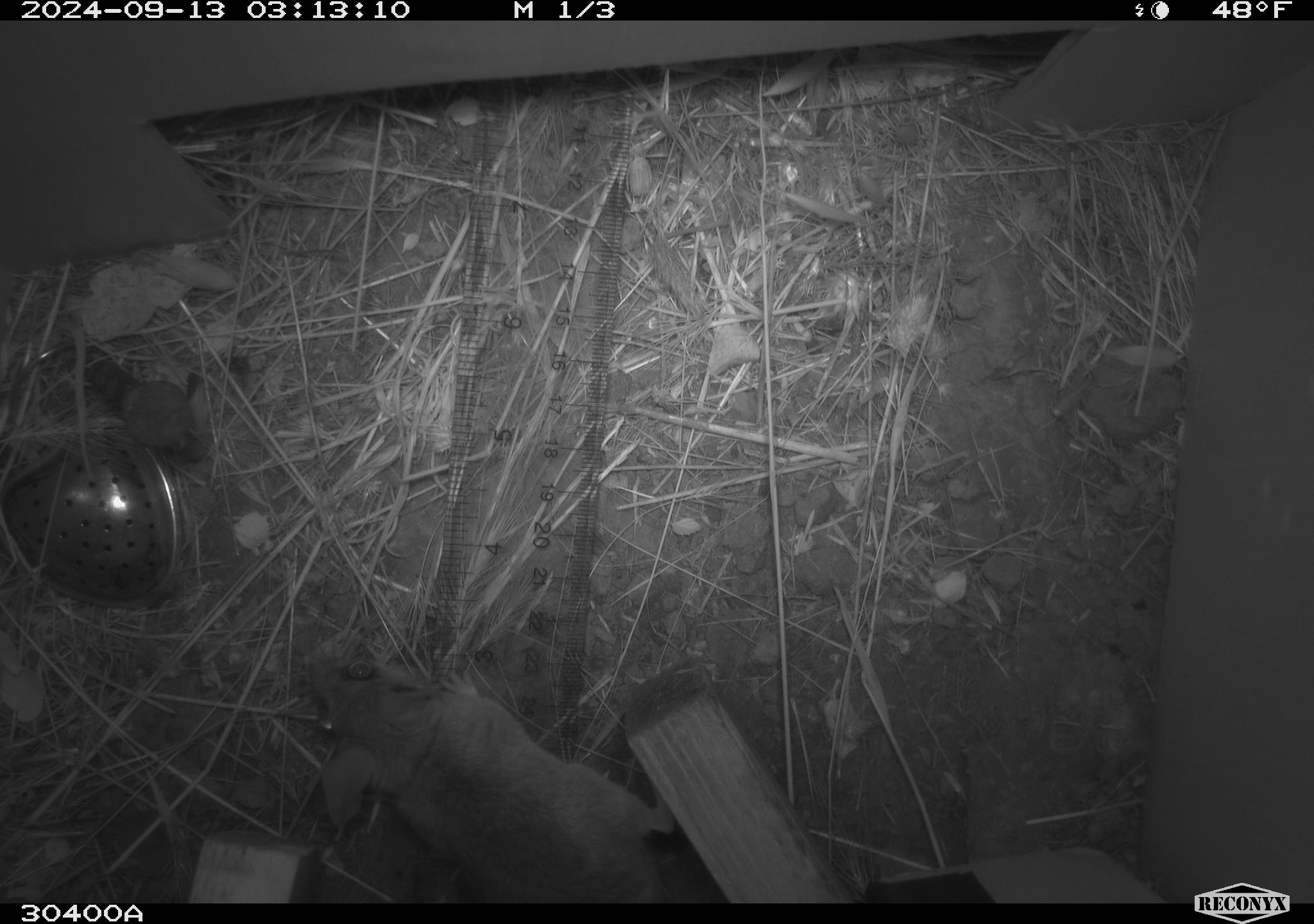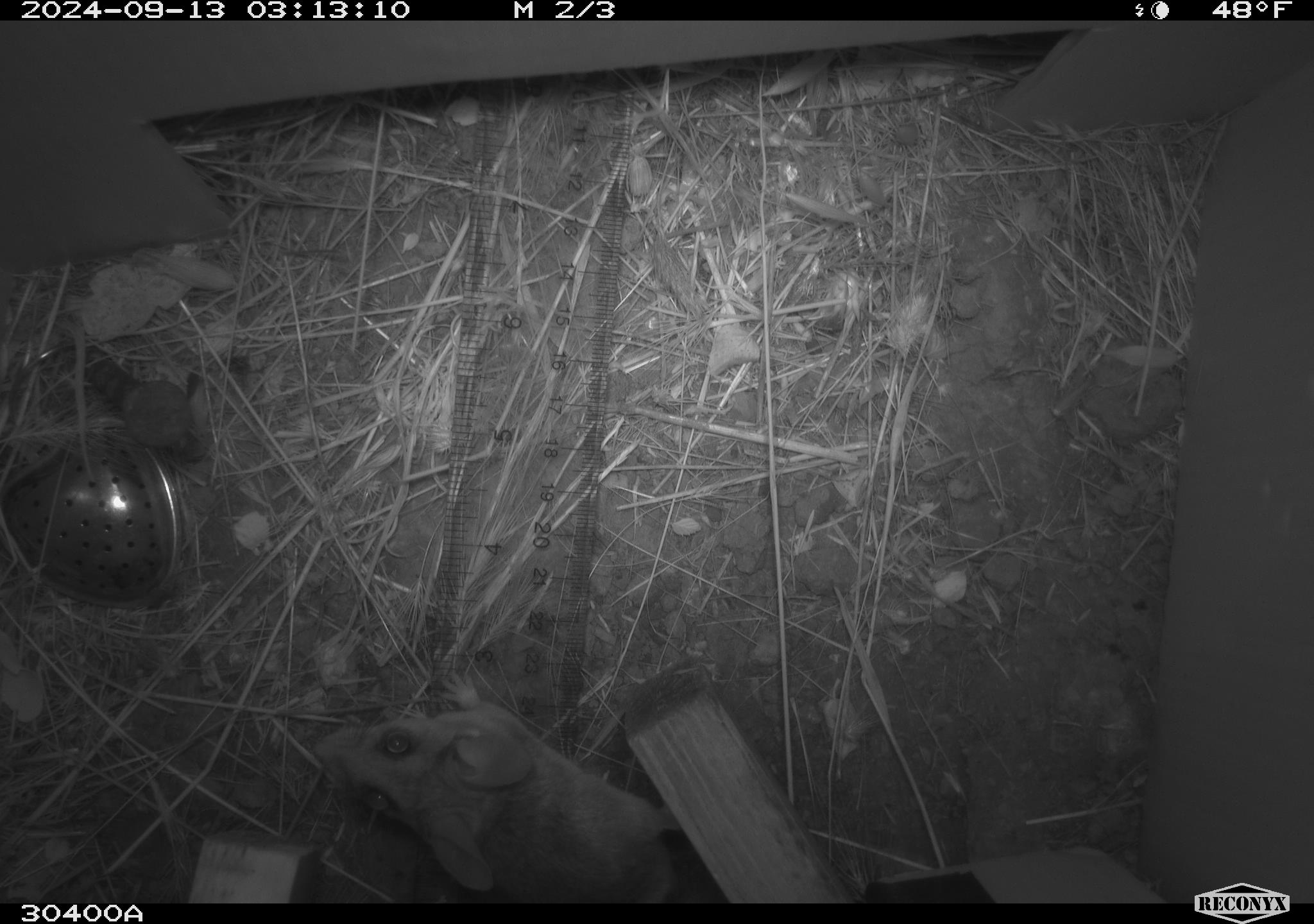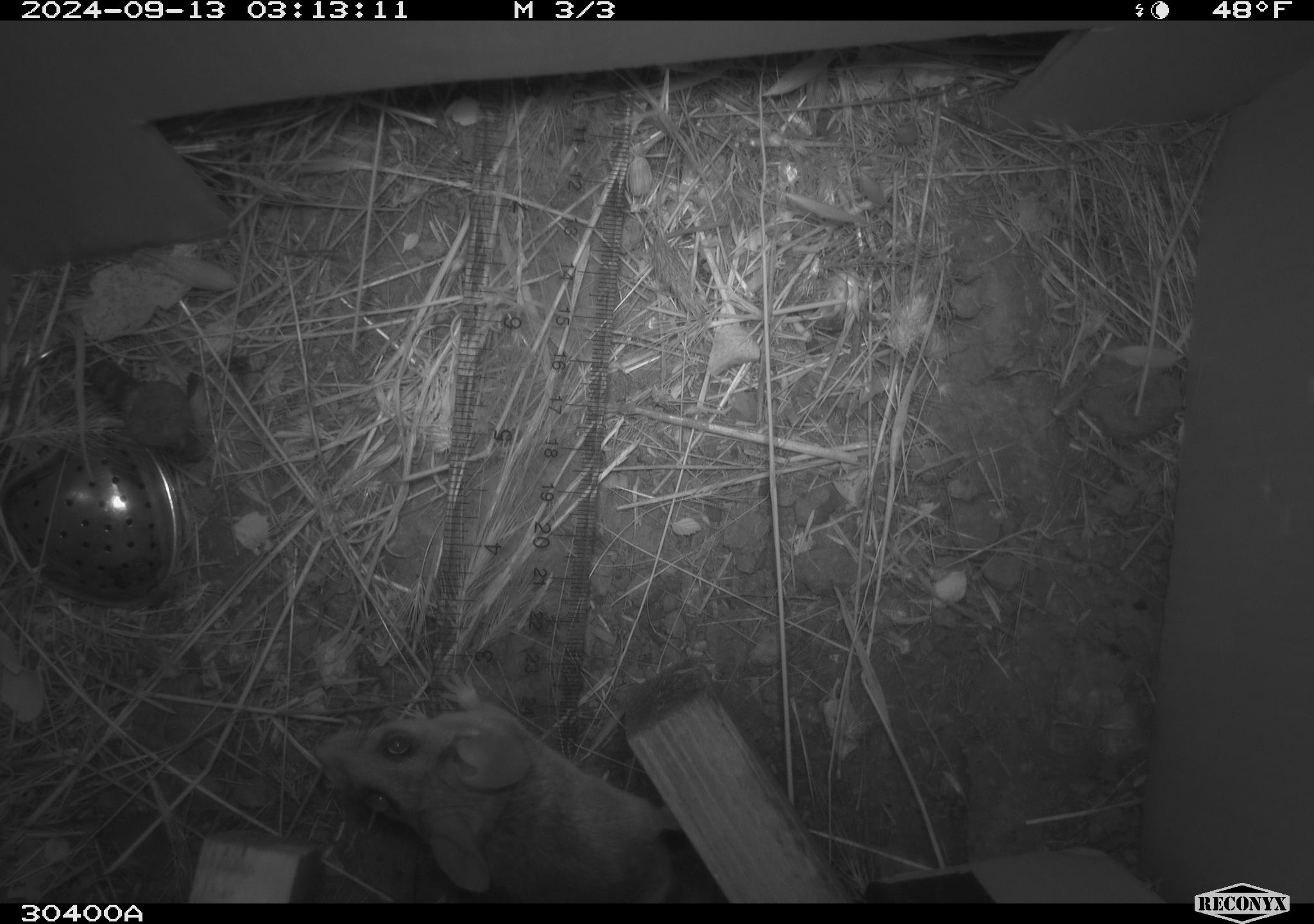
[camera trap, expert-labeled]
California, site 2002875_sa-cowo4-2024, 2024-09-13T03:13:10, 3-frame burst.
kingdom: Animalia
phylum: Chordata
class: Mammalia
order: Rodentia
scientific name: Rodentia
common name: mouse species